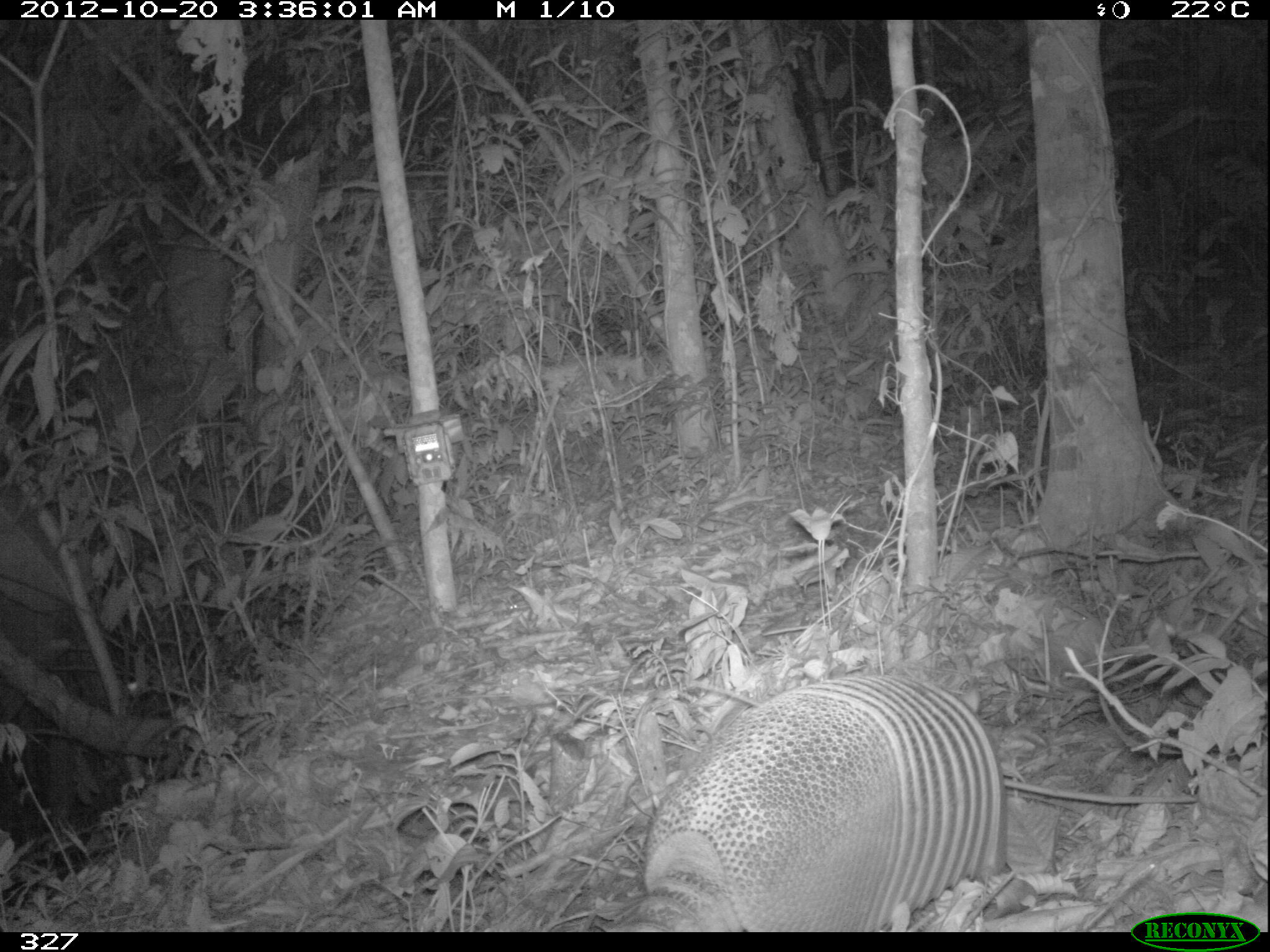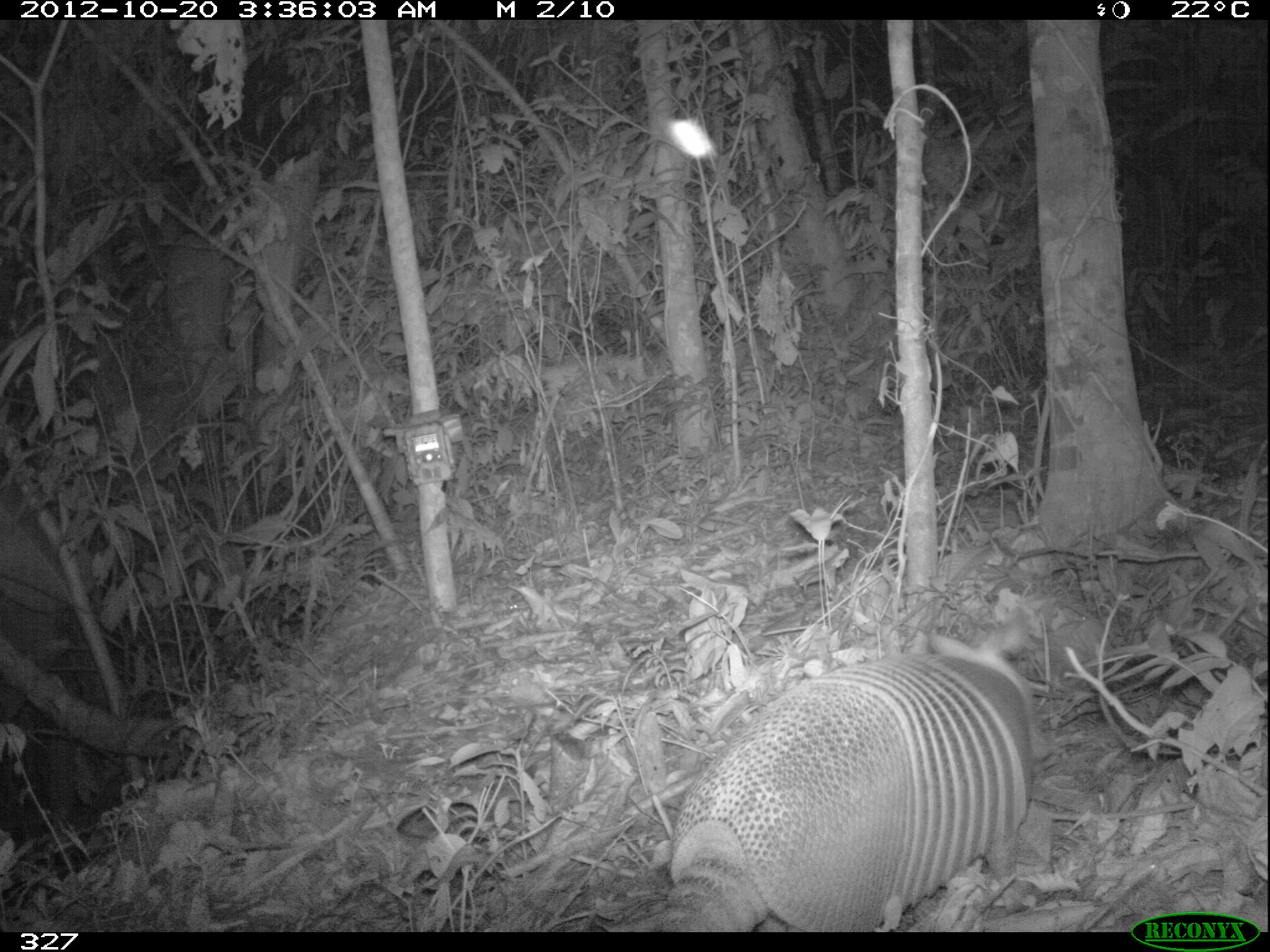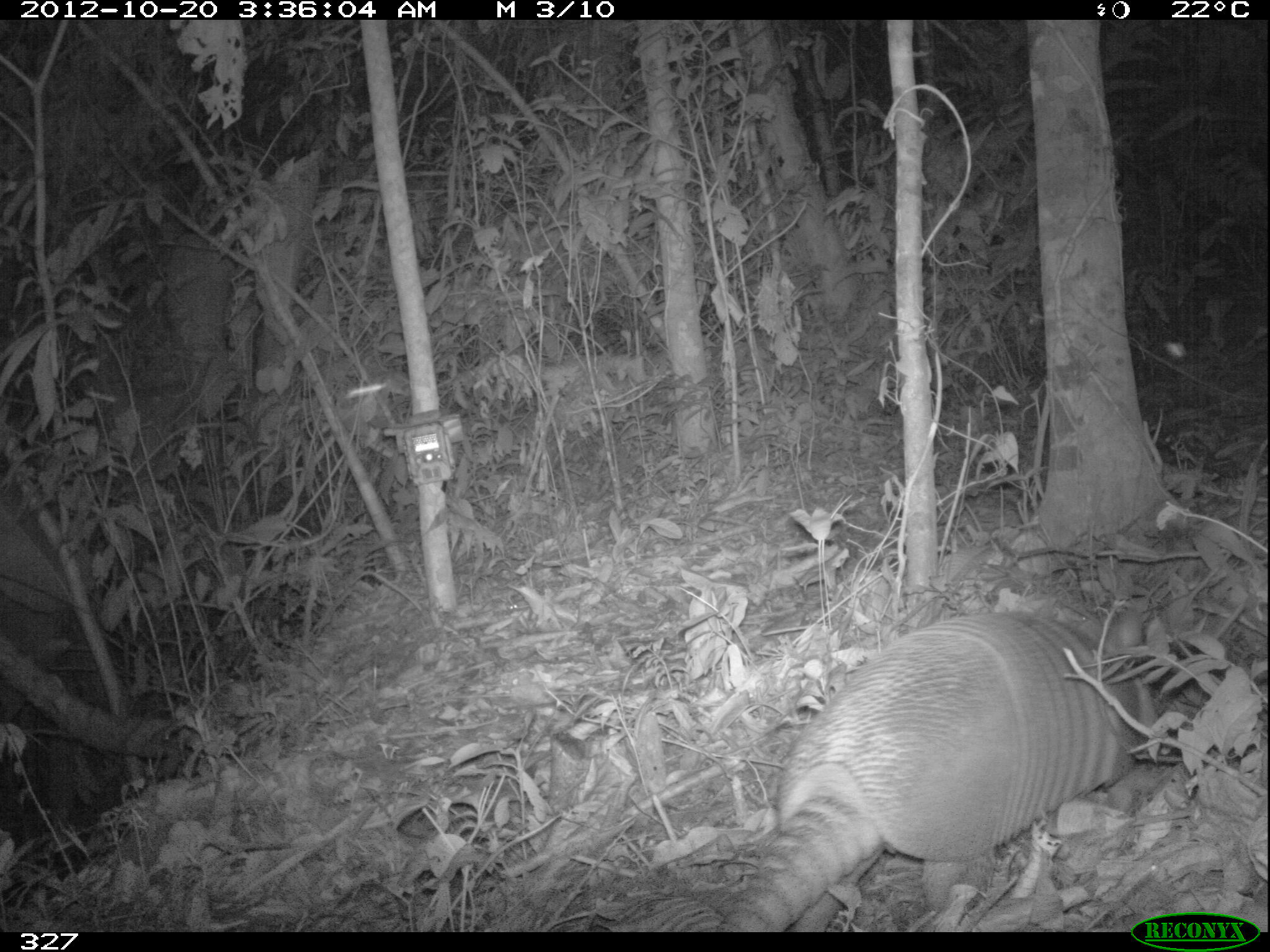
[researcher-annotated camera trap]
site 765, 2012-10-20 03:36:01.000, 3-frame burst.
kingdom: Animalia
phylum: Chordata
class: Mammalia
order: Cingulata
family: Dasypodidae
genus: Dasypus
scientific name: Dasypus novemcinctus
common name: nine-banded armadillo